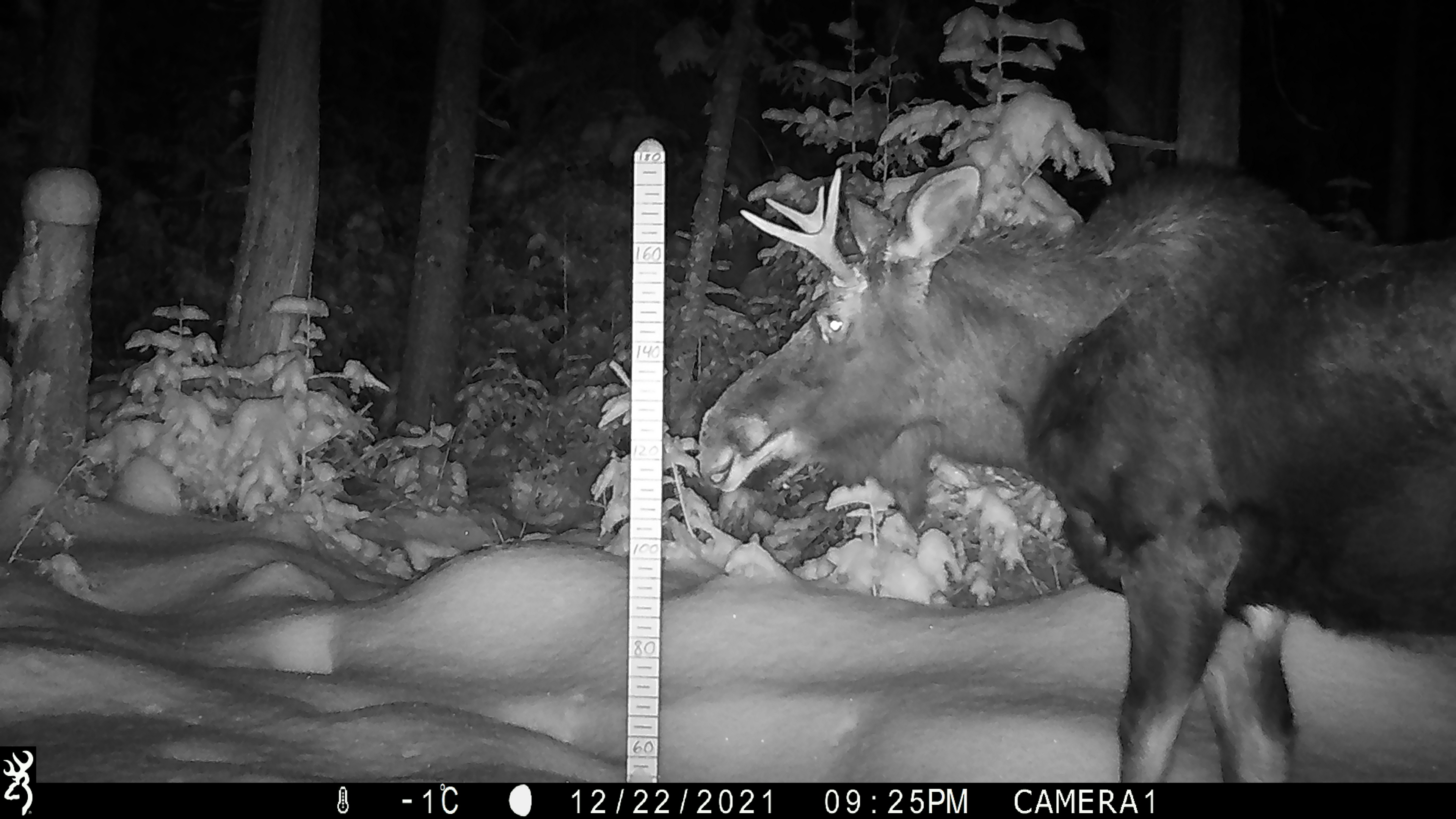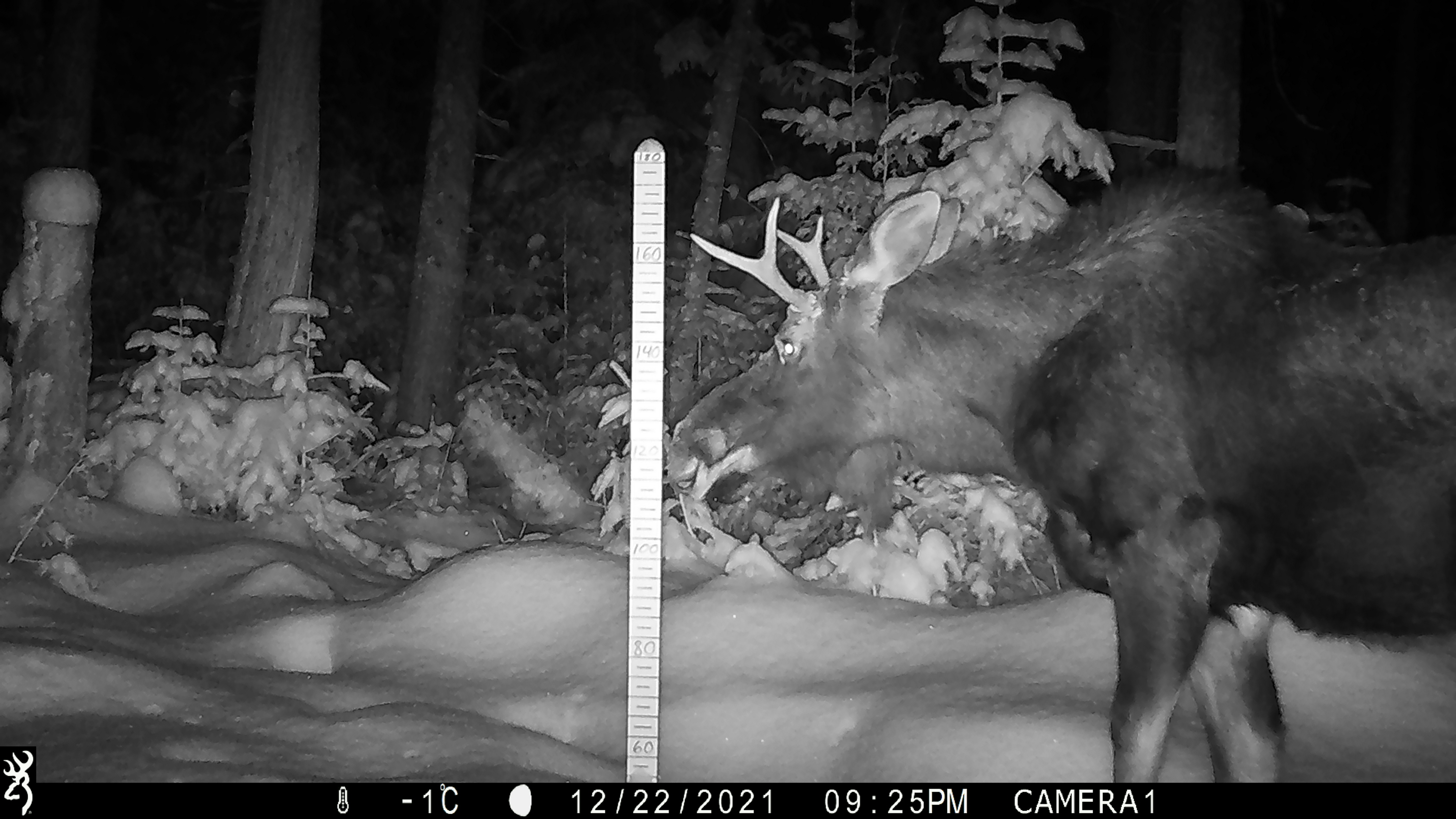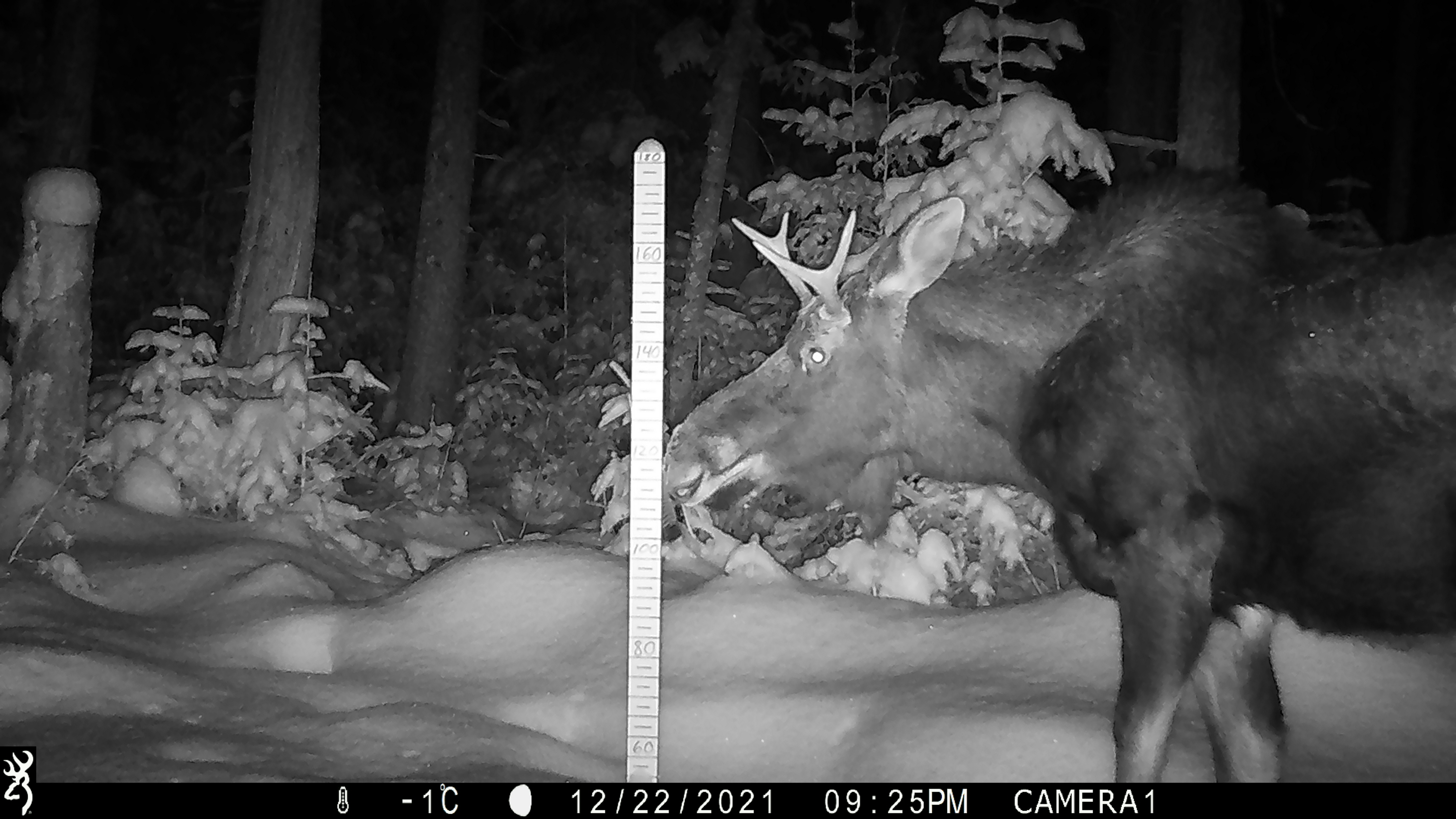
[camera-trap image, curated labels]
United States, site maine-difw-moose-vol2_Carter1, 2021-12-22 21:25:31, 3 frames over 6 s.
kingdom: Animalia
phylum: Chordata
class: Mammalia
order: Artiodactyla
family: Cervidae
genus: Alces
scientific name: Alces alces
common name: moose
Moose (Alces alces).